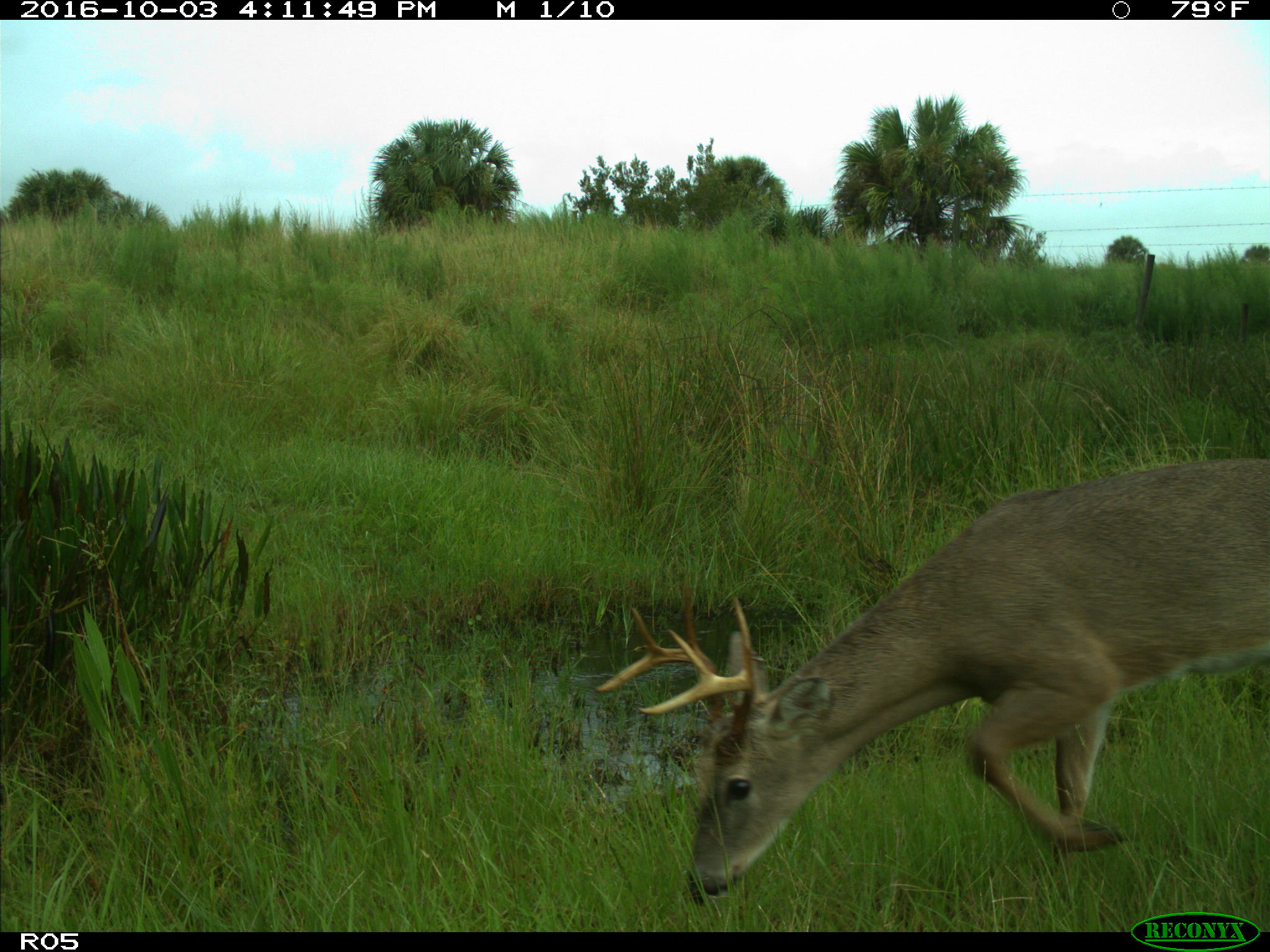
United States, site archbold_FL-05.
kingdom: Animalia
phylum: Chordata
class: Mammalia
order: Artiodactyla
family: Cervidae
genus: Odocoileus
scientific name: Odocoileus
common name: deer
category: unidentified deer